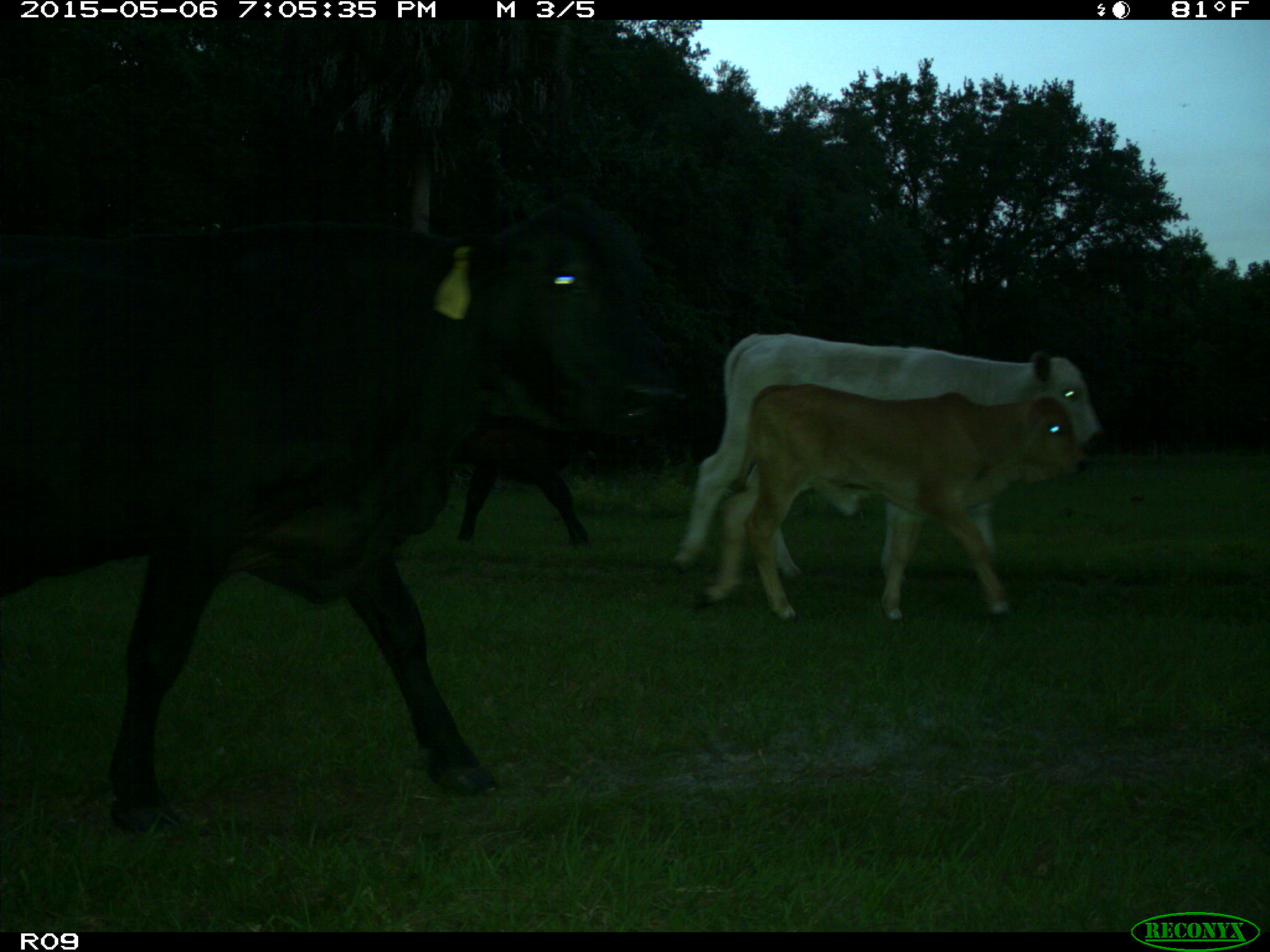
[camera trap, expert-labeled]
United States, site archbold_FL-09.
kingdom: Animalia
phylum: Chordata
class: Mammalia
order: Artiodactyla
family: Bovidae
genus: Bos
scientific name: Bos taurus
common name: domestic cow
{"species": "Bos taurus (domestic cow)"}